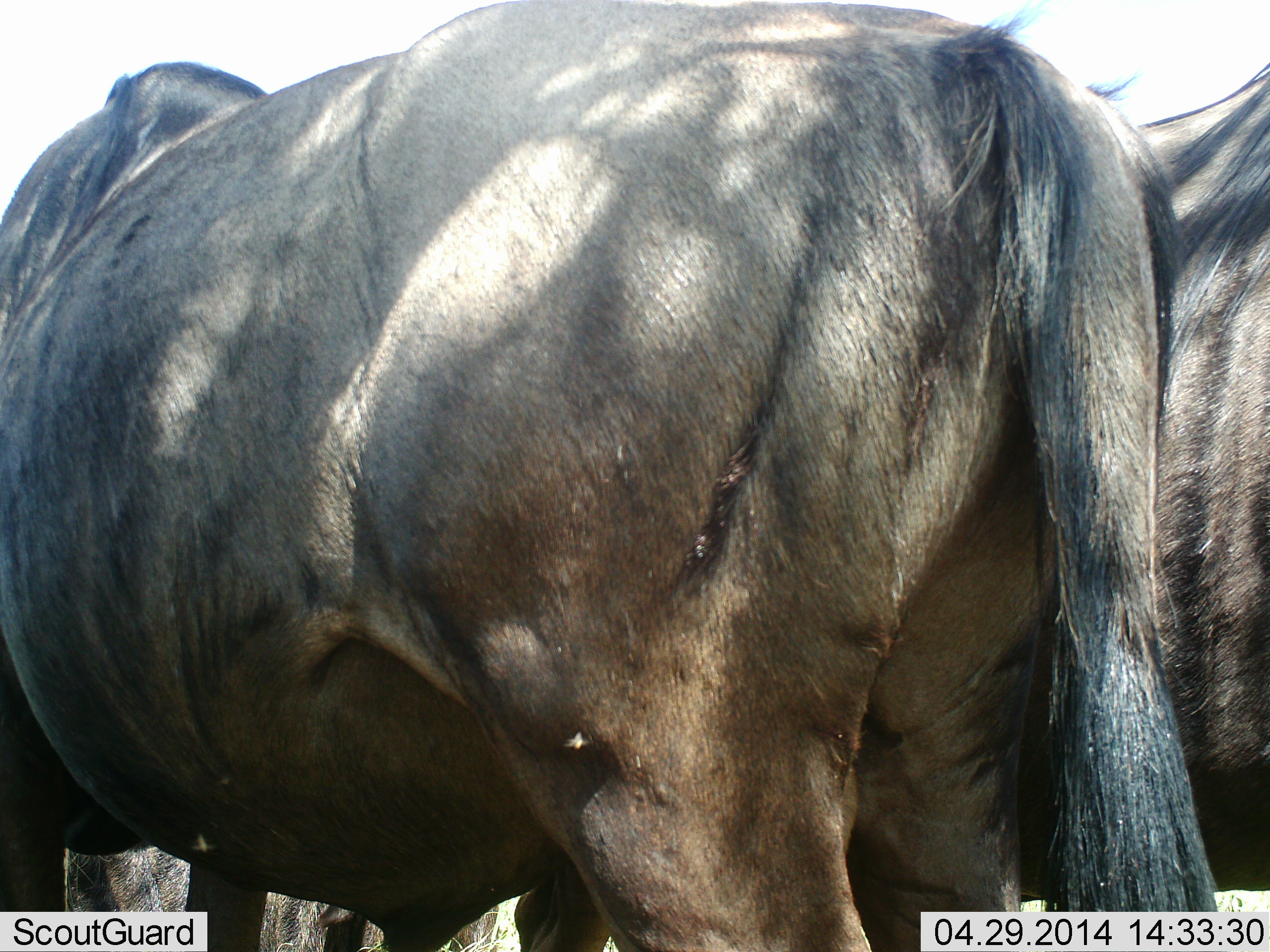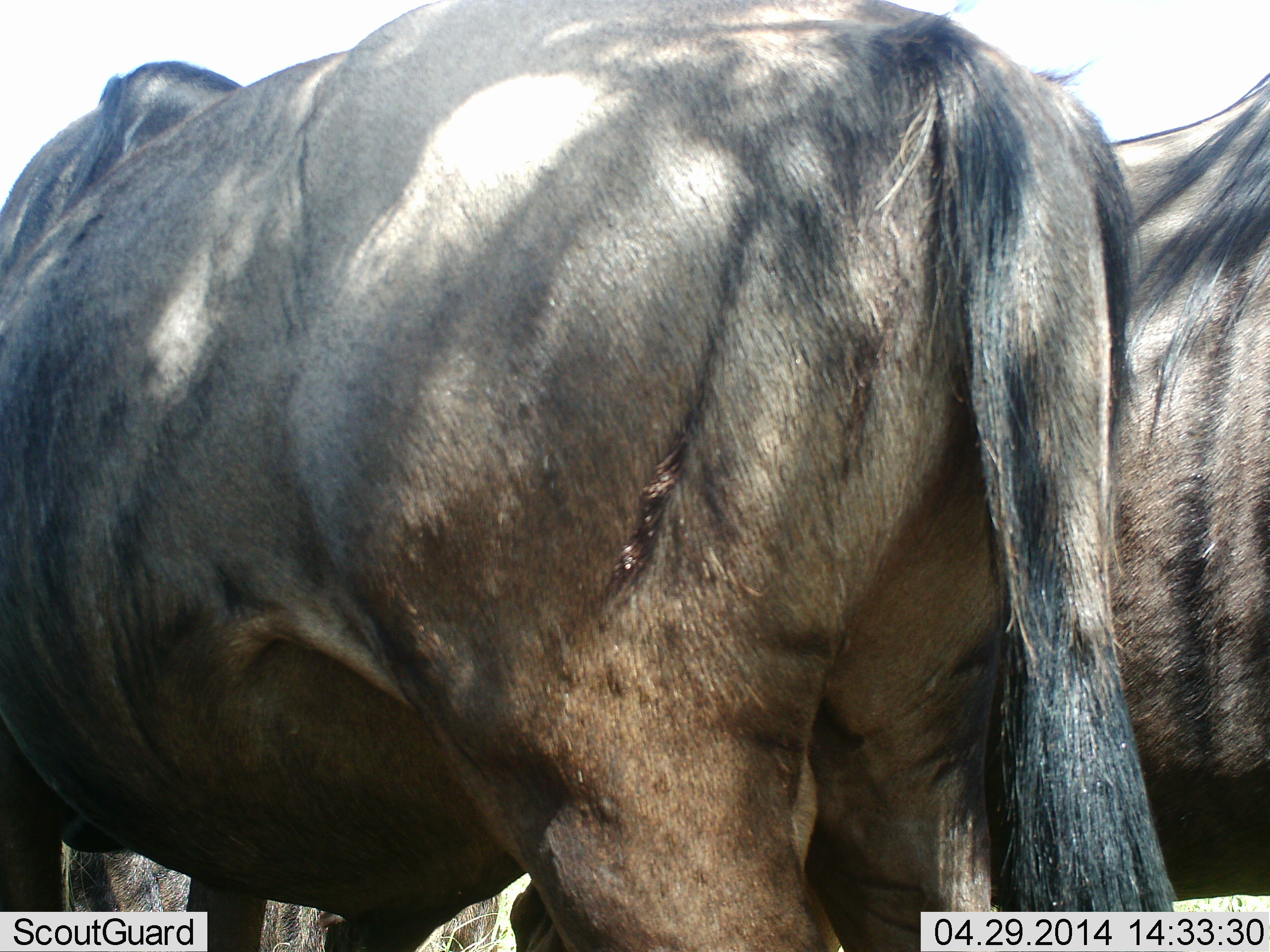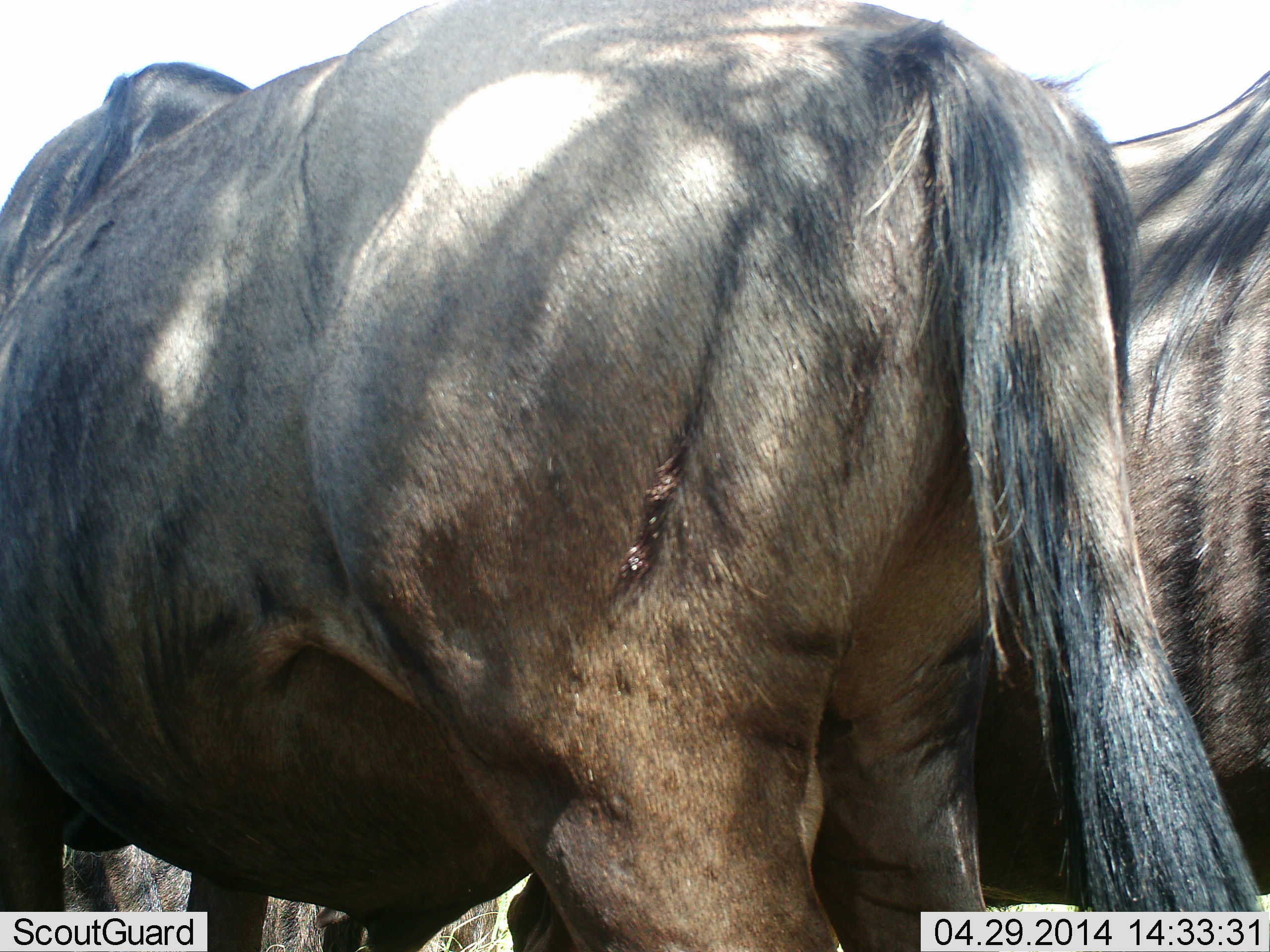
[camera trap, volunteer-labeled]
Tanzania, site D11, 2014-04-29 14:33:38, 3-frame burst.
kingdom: Animalia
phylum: Chordata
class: Mammalia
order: Artiodactyla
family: Bovidae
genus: Connochaetes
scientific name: Connochaetes taurinus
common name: blue wildebeest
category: wildebeest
Wildebeest (blue wildebeest) (Connochaetes taurinus), count 2. Behavior (volunteer vote fractions): standing 100%, resting 0%, moving 0%, interacting 10%. Young present (vote fraction): 0%. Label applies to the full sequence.